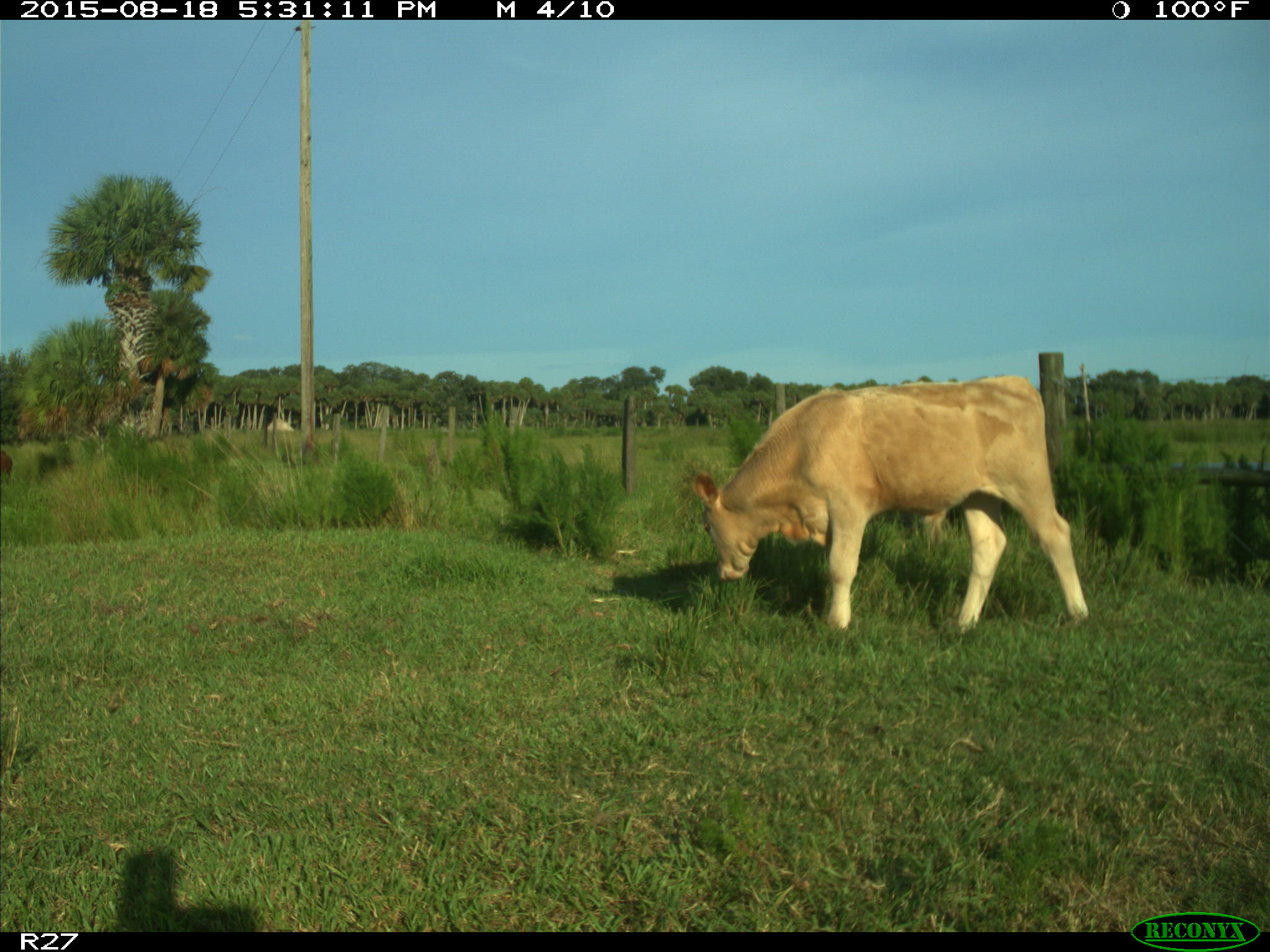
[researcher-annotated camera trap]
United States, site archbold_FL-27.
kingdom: Animalia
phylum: Chordata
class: Mammalia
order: Artiodactyla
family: Bovidae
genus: Bos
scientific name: Bos taurus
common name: domestic cow